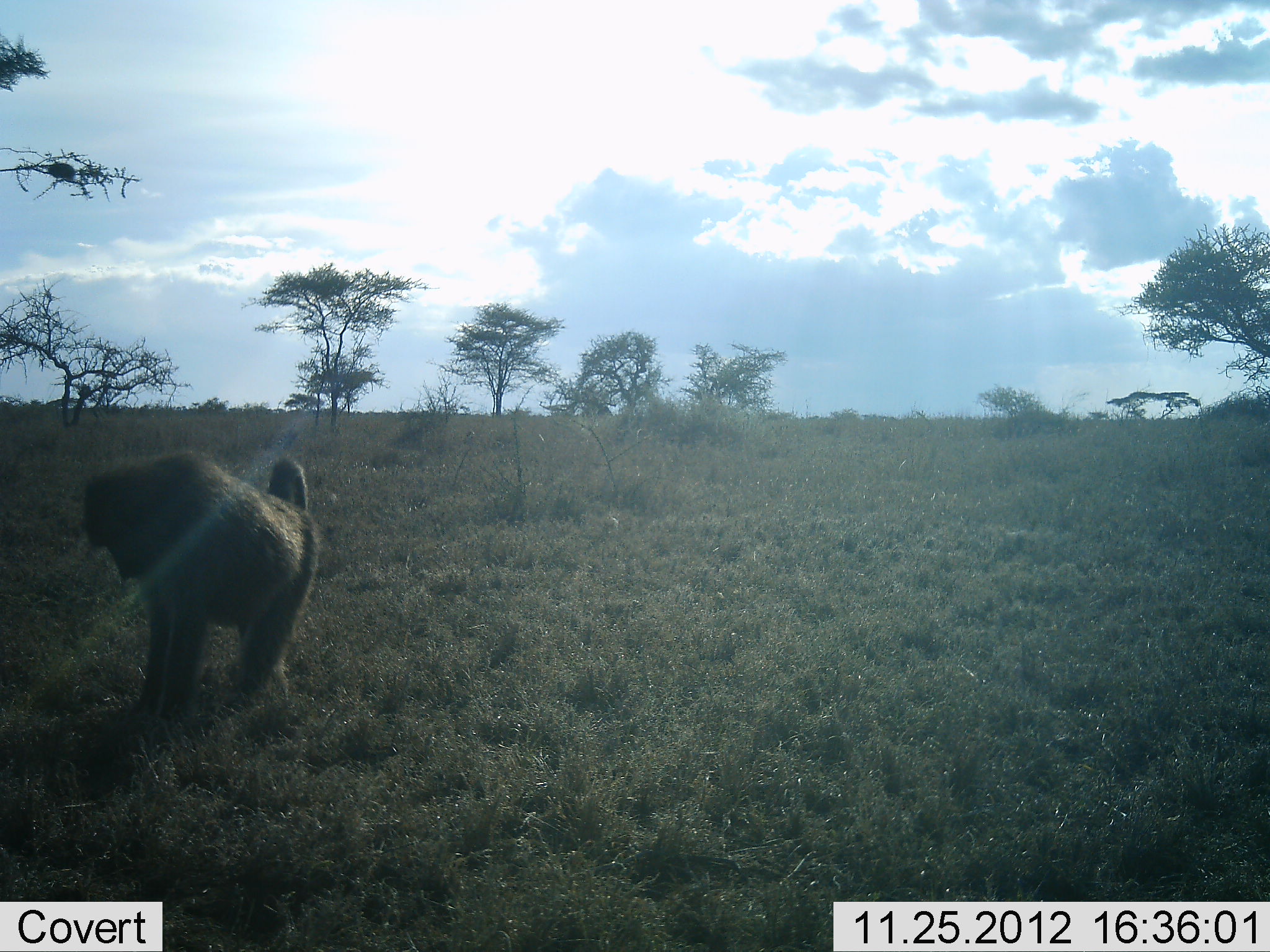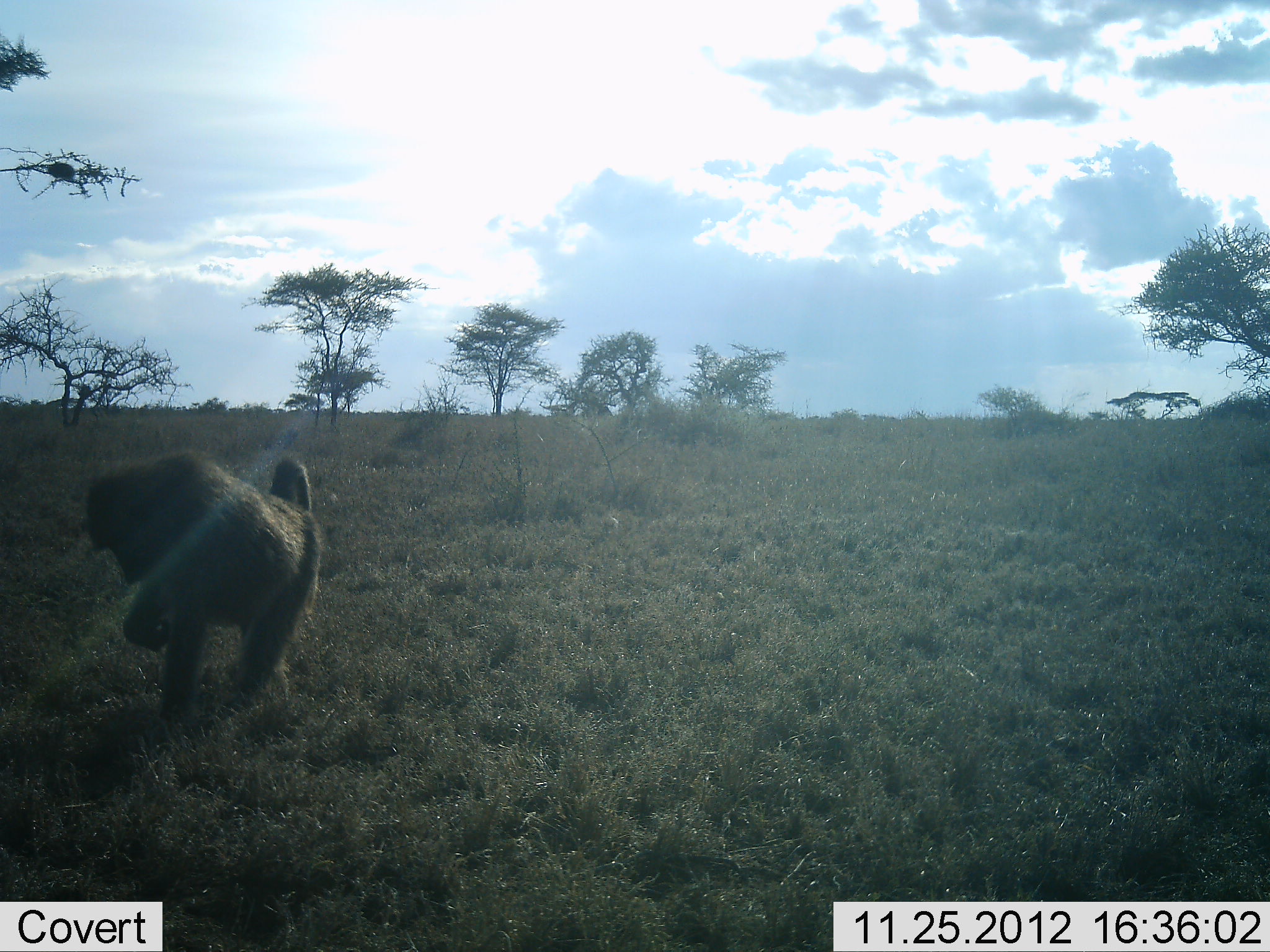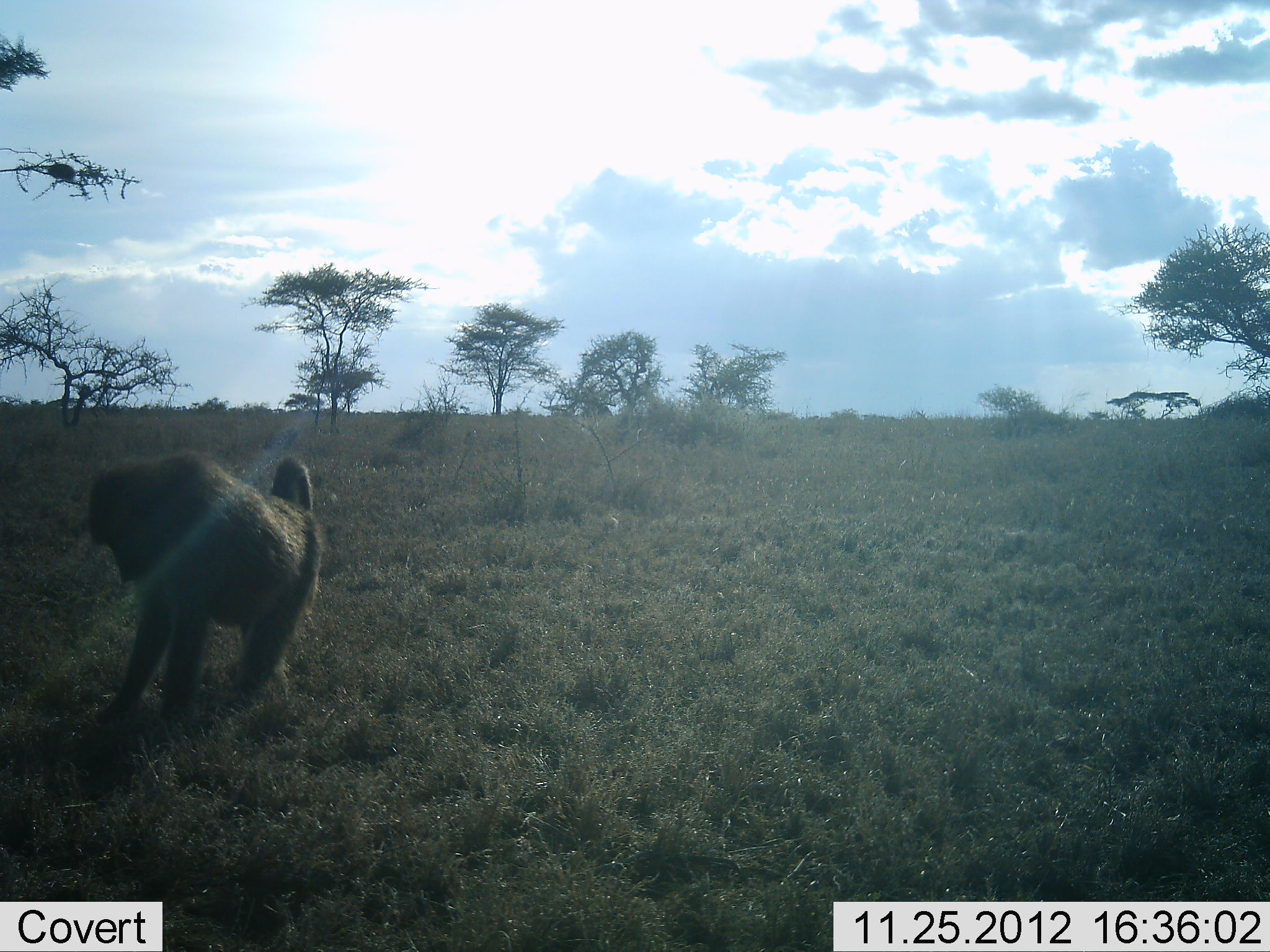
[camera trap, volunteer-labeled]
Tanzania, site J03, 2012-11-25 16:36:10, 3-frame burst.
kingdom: Animalia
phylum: Chordata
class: Mammalia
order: Primates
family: Cercopithecidae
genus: Papio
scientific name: Papio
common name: baboon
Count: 1.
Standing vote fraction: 54%.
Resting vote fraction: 0%.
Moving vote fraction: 12%.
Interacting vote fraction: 0%.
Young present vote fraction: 0%.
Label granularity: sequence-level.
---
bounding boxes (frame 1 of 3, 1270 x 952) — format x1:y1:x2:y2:
animal: 79:447:319:720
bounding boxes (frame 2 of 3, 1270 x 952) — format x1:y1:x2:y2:
animal: 83:447:319:717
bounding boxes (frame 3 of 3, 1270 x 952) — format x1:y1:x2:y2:
animal: 86:453:322:721